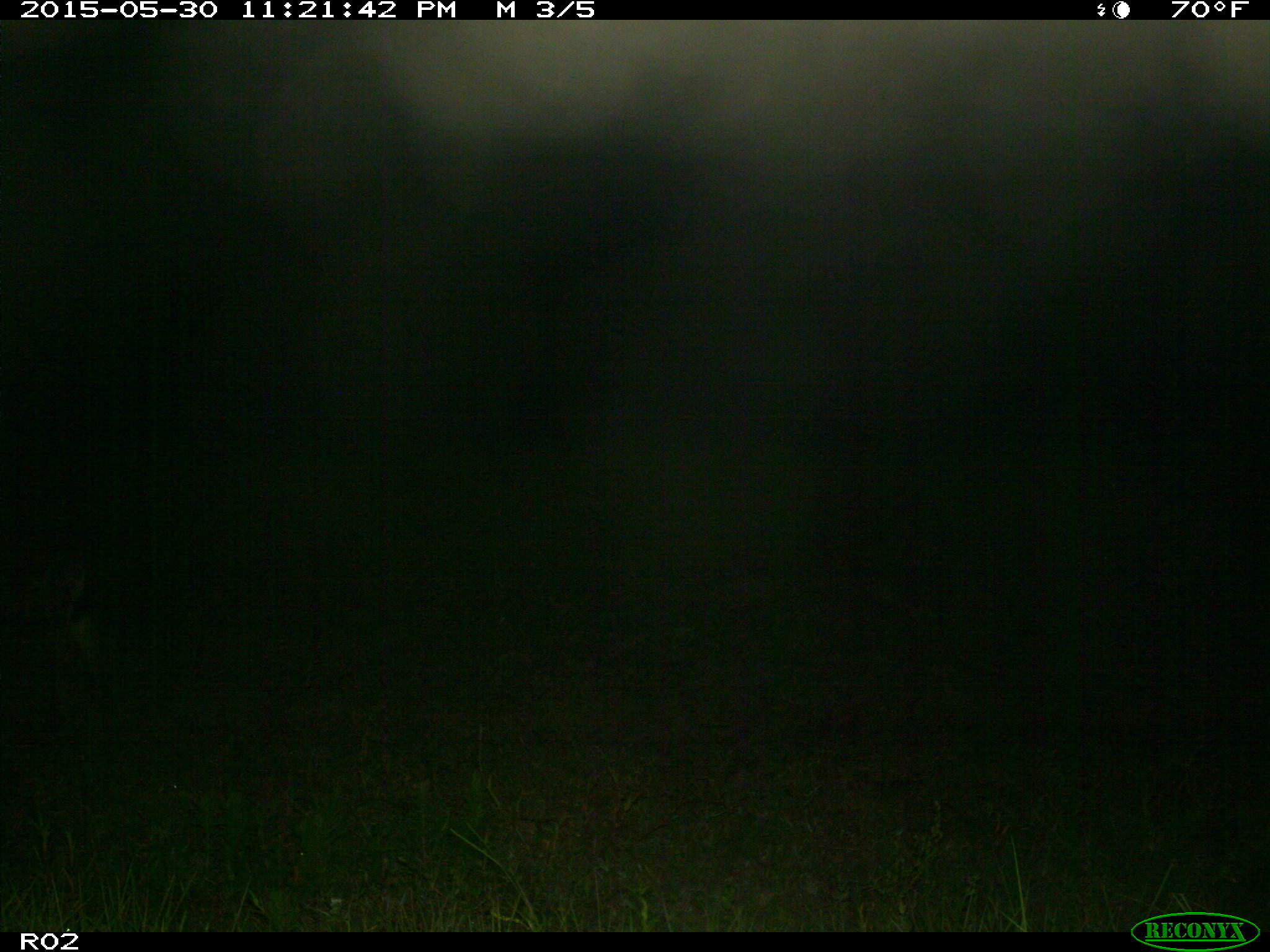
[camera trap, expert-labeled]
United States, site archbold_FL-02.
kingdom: Animalia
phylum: Chordata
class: Mammalia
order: Artiodactyla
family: Bovidae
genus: Bos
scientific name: Bos taurus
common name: domestic cow